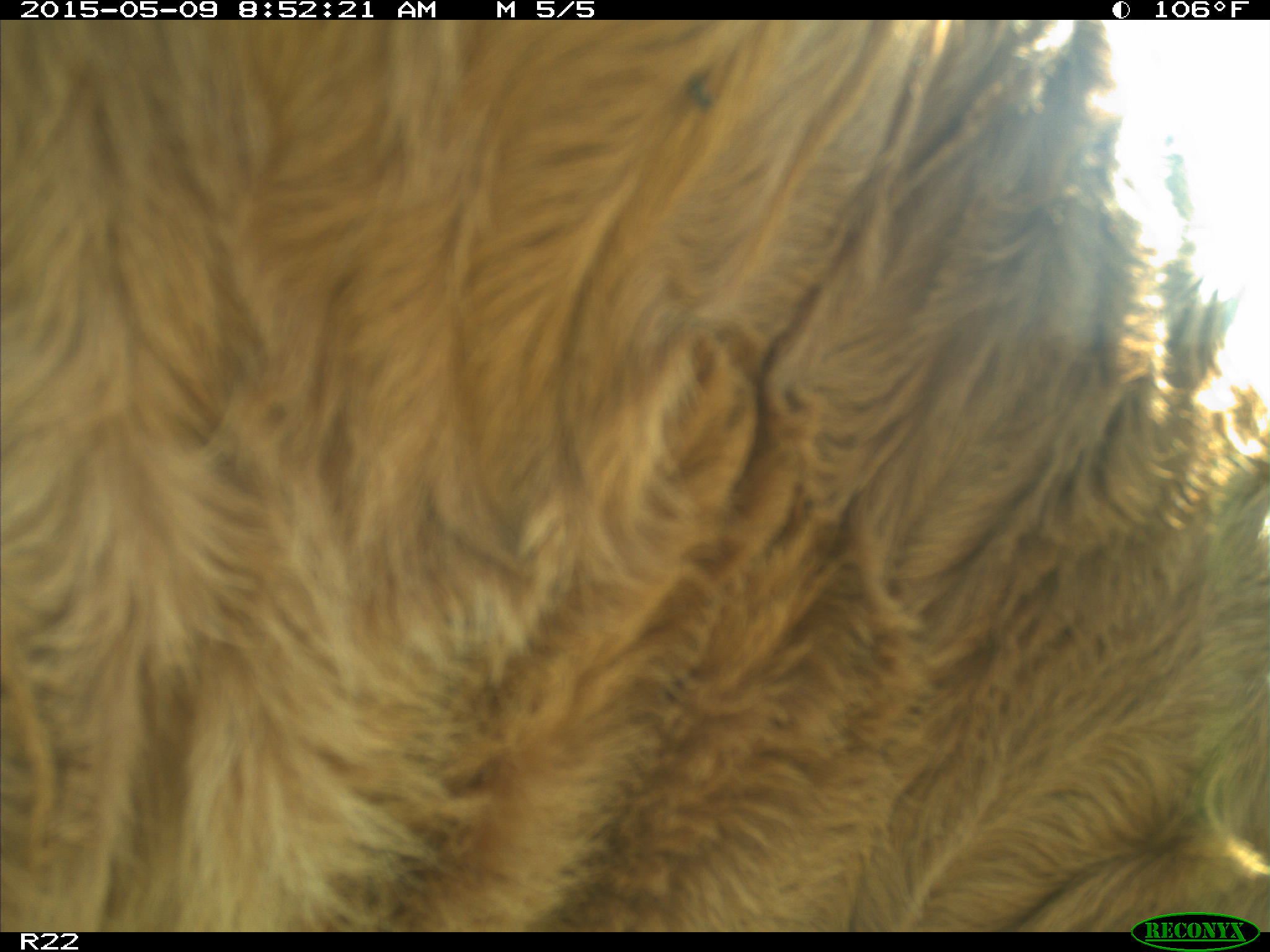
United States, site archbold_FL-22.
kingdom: Animalia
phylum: Chordata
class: Mammalia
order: Artiodactyla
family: Bovidae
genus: Bos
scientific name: Bos taurus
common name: domestic cow